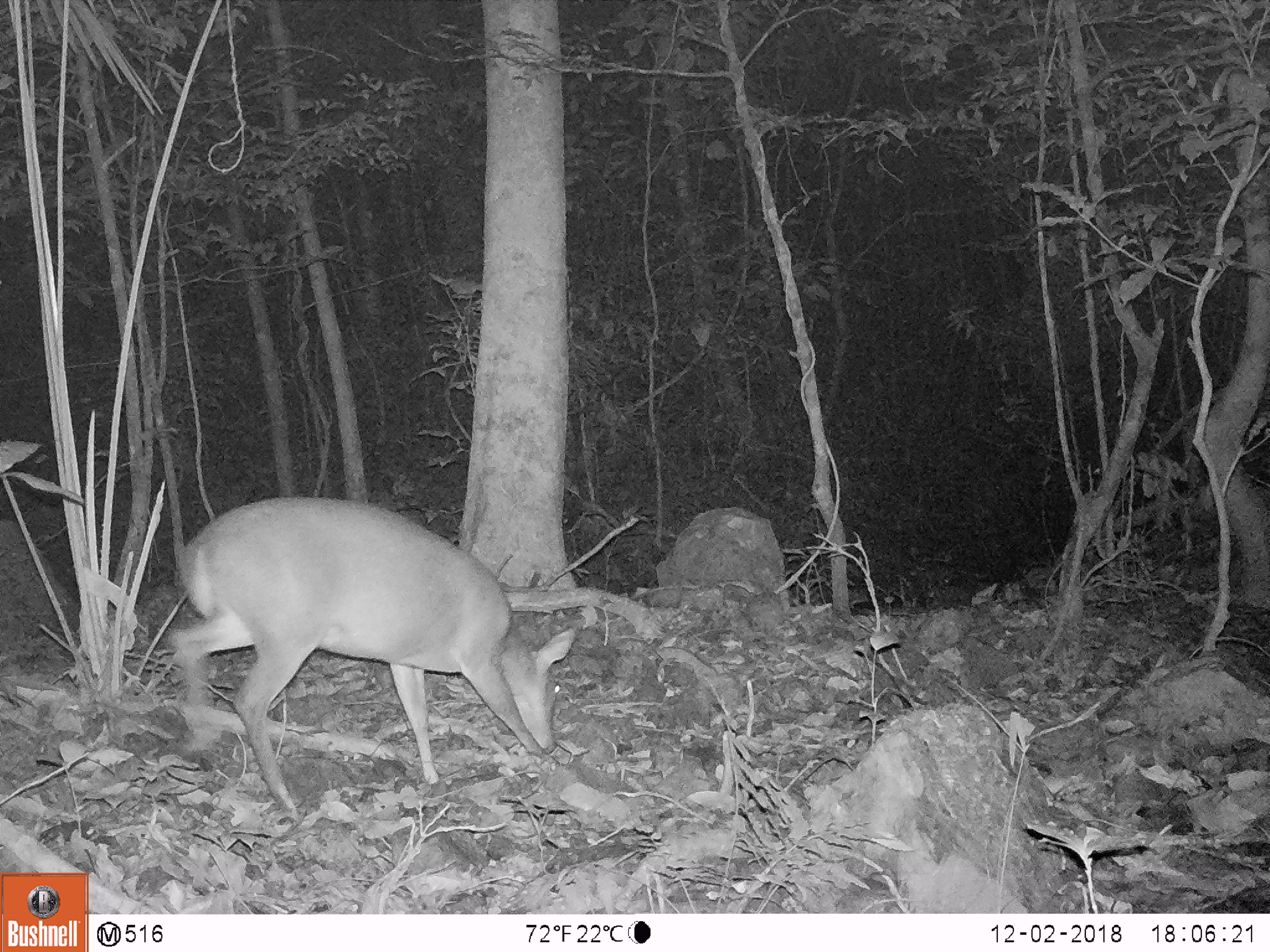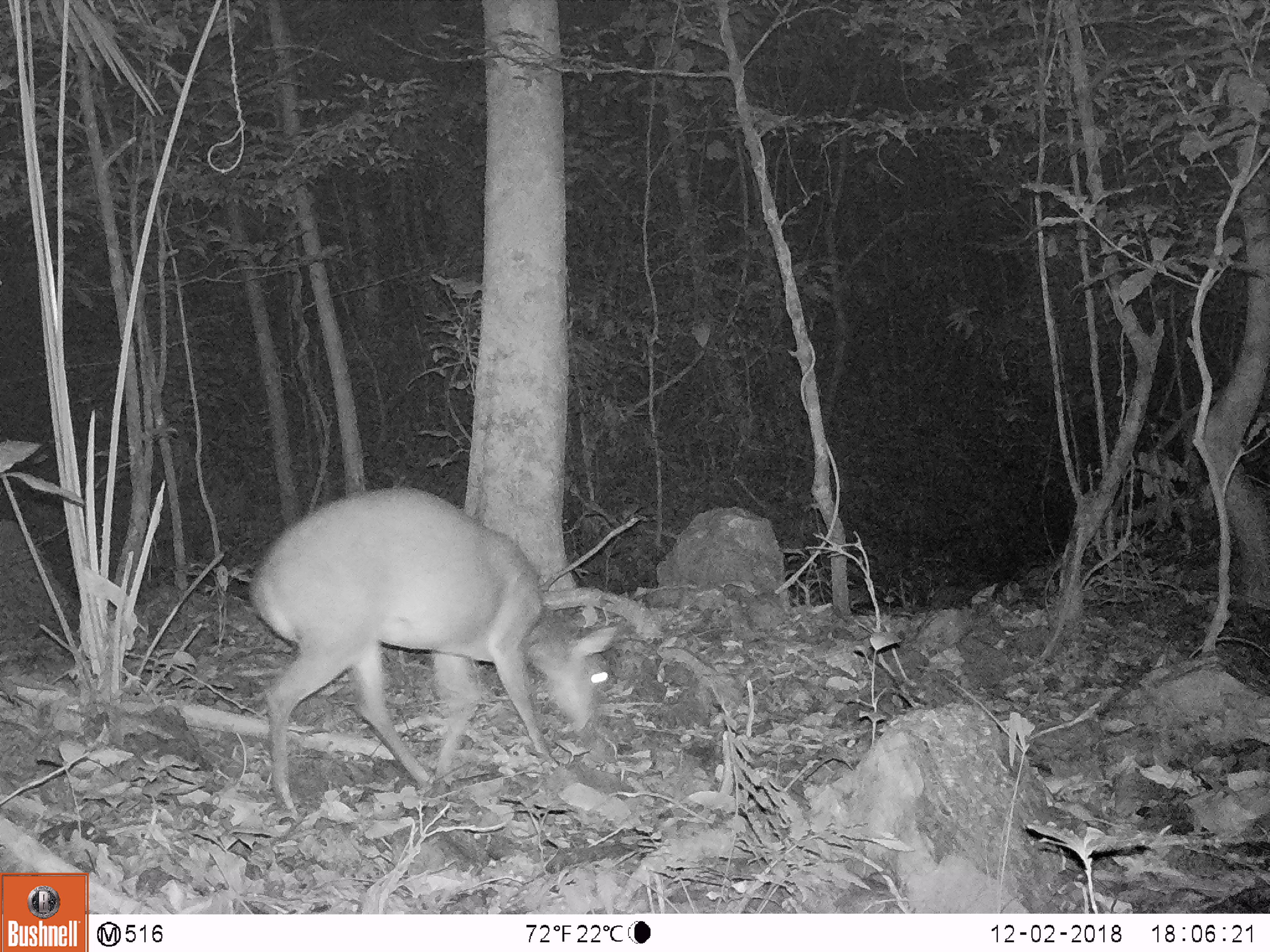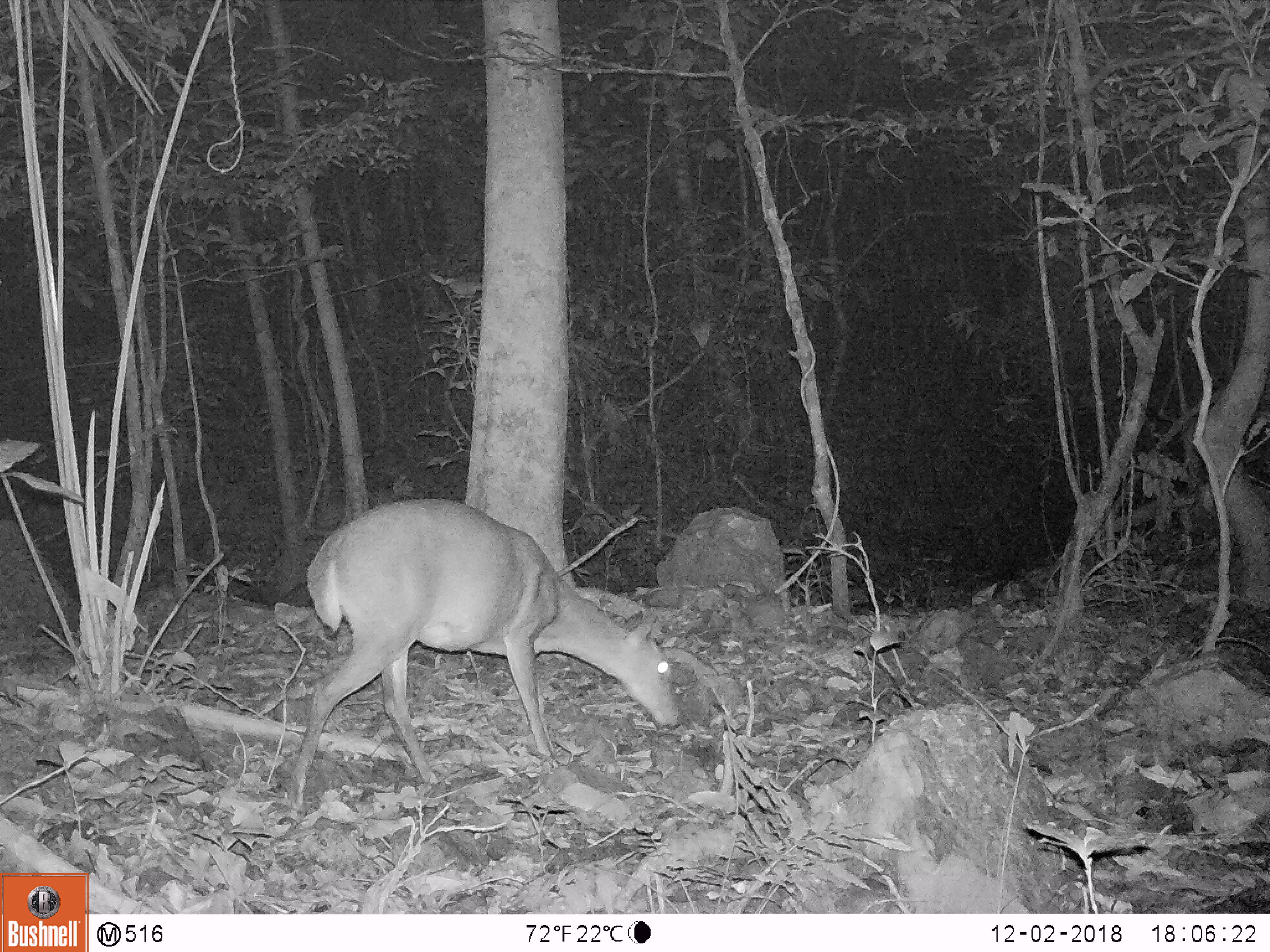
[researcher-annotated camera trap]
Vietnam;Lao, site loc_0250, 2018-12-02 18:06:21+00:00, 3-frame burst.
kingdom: Animalia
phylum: Chordata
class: Mammalia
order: Artiodactyla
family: Cervidae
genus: Muntiacus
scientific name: Muntiacus vuquangensis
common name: large-antlered muntjac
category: large antlered muntjac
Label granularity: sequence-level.